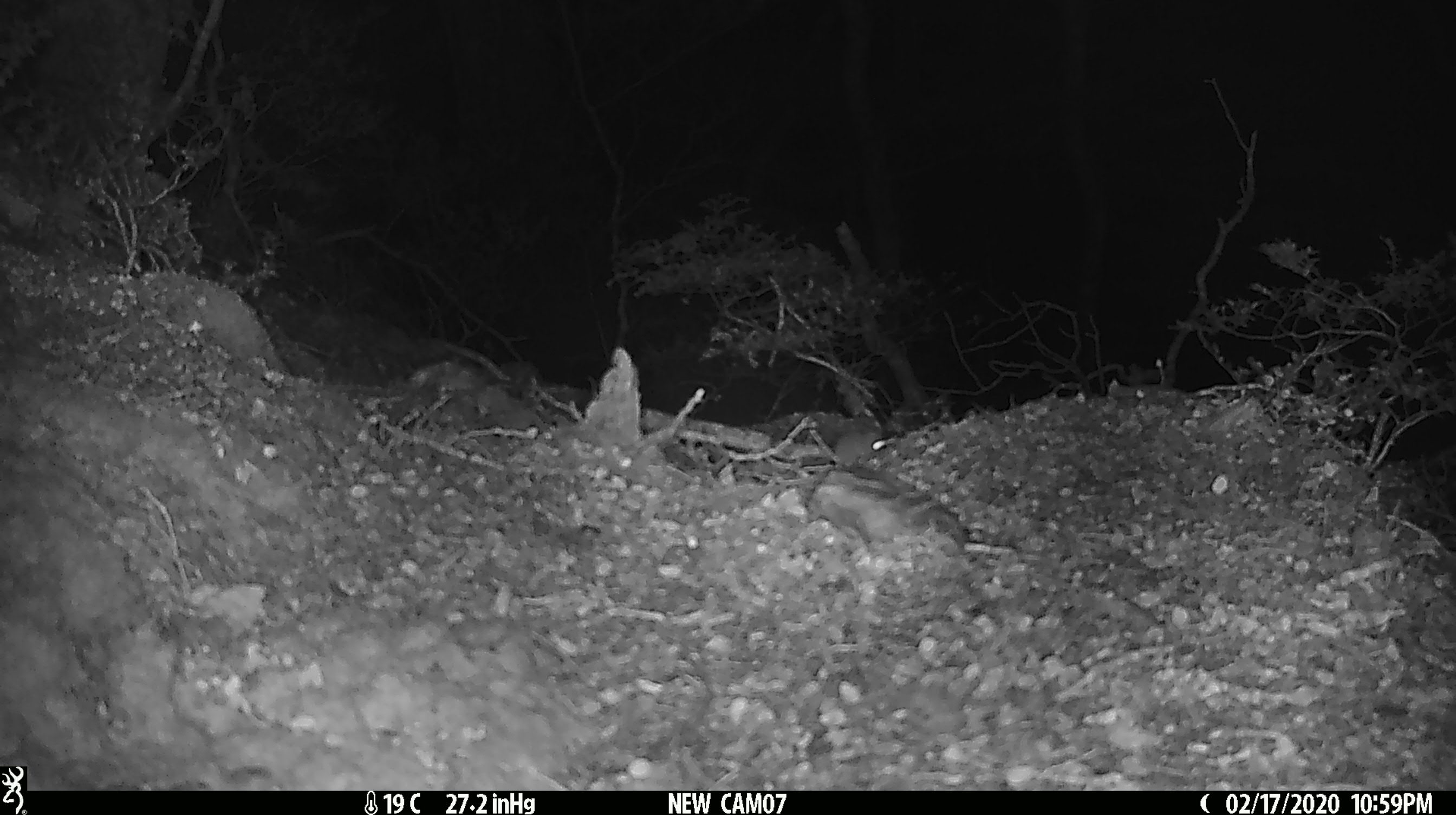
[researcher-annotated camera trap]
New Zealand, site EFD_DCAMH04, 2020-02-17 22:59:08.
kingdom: Animalia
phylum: Chordata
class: Mammalia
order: Rodentia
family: Muridae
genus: Mus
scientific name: Mus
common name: mouse